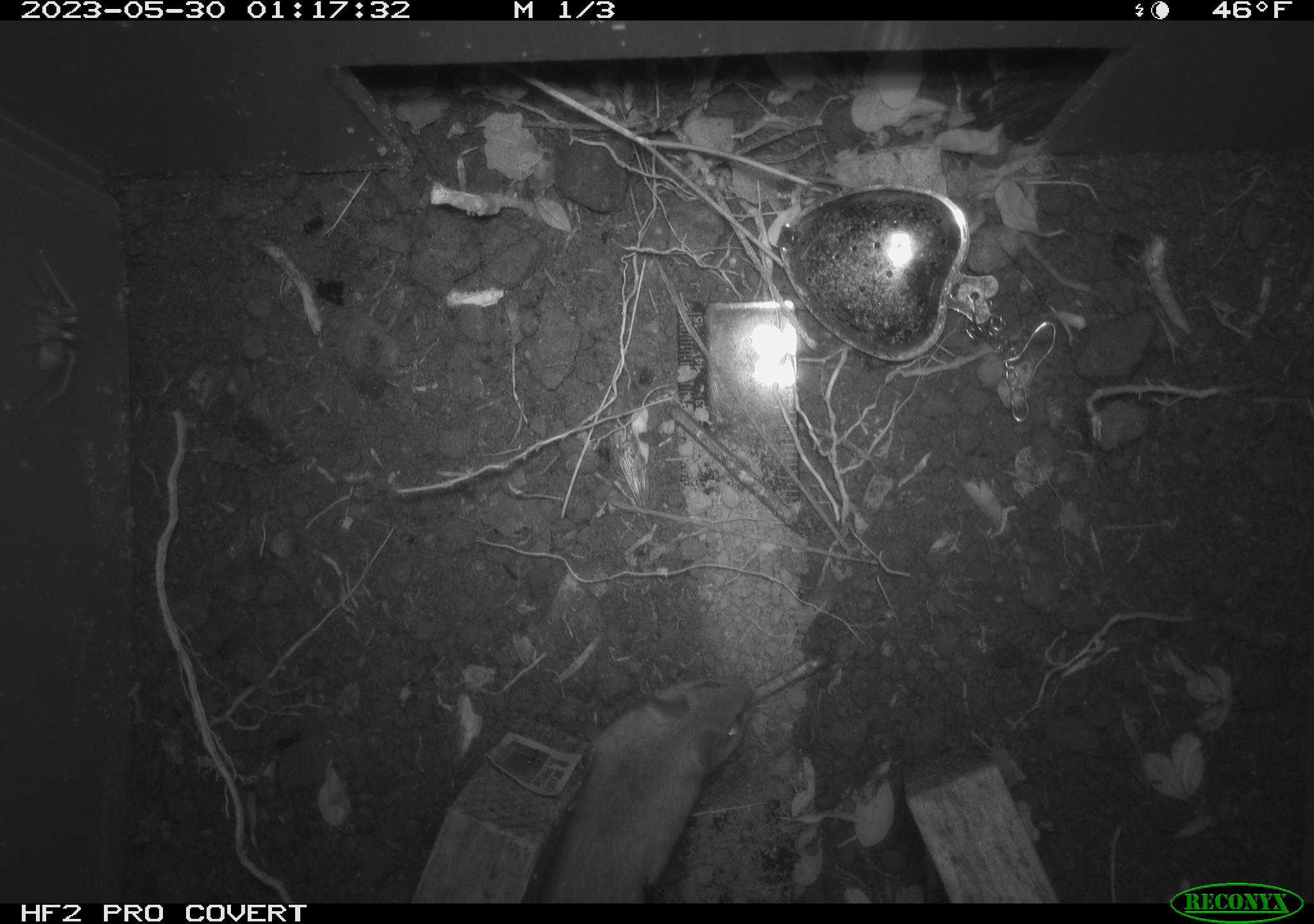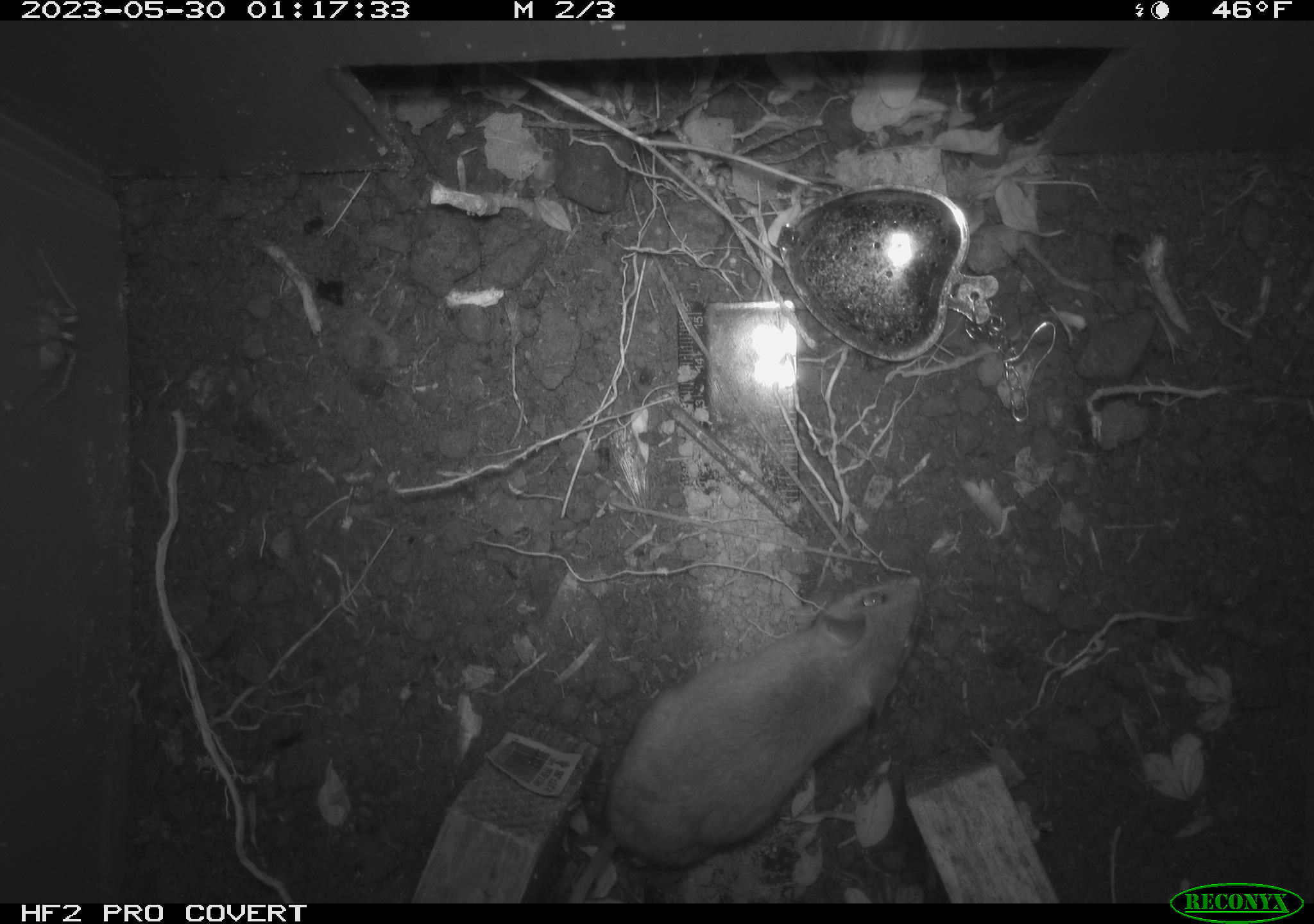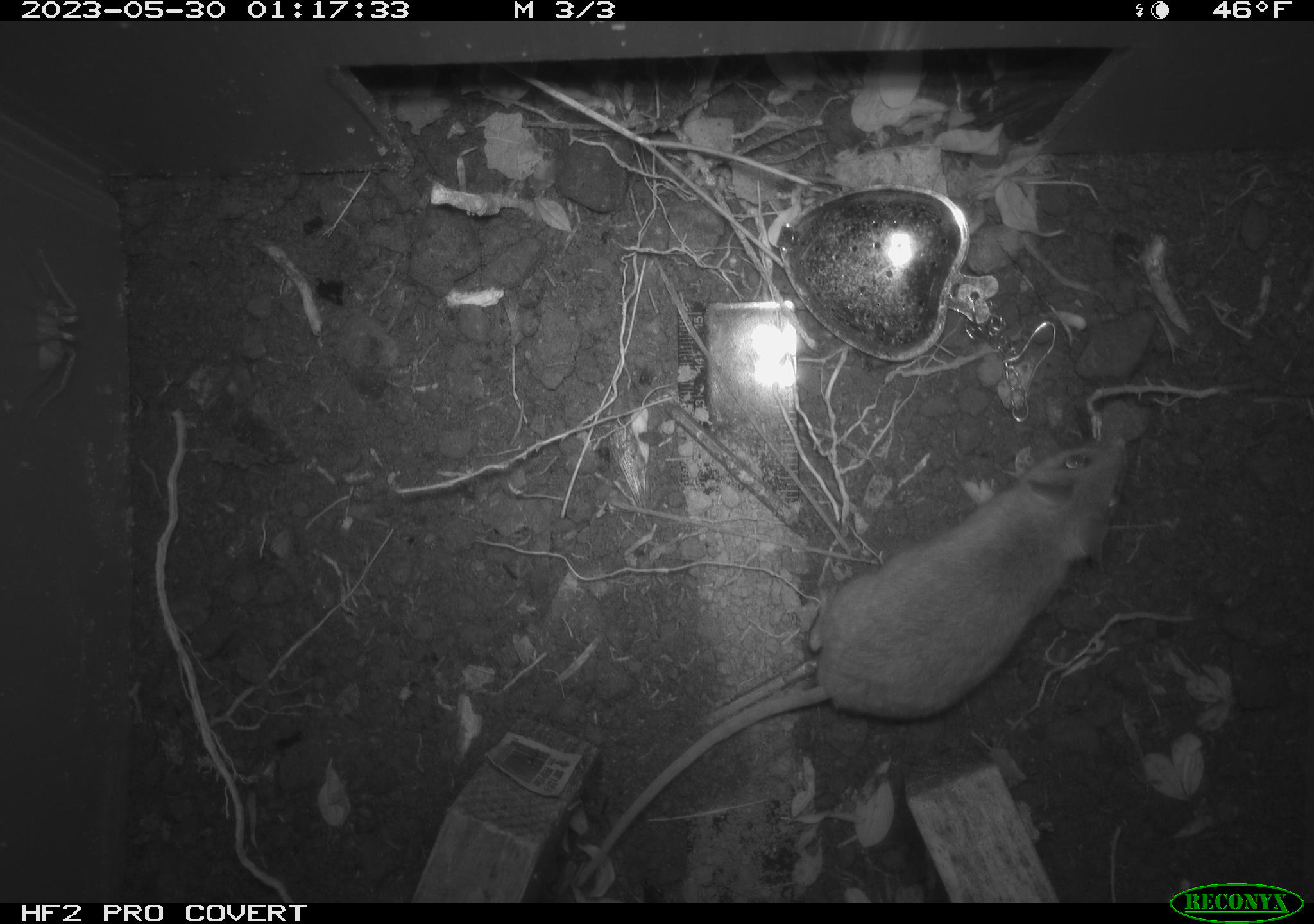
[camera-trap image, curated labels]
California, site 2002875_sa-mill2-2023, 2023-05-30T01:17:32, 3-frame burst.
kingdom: Animalia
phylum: Chordata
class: Mammalia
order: Rodentia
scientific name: Rodentia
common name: mouse species